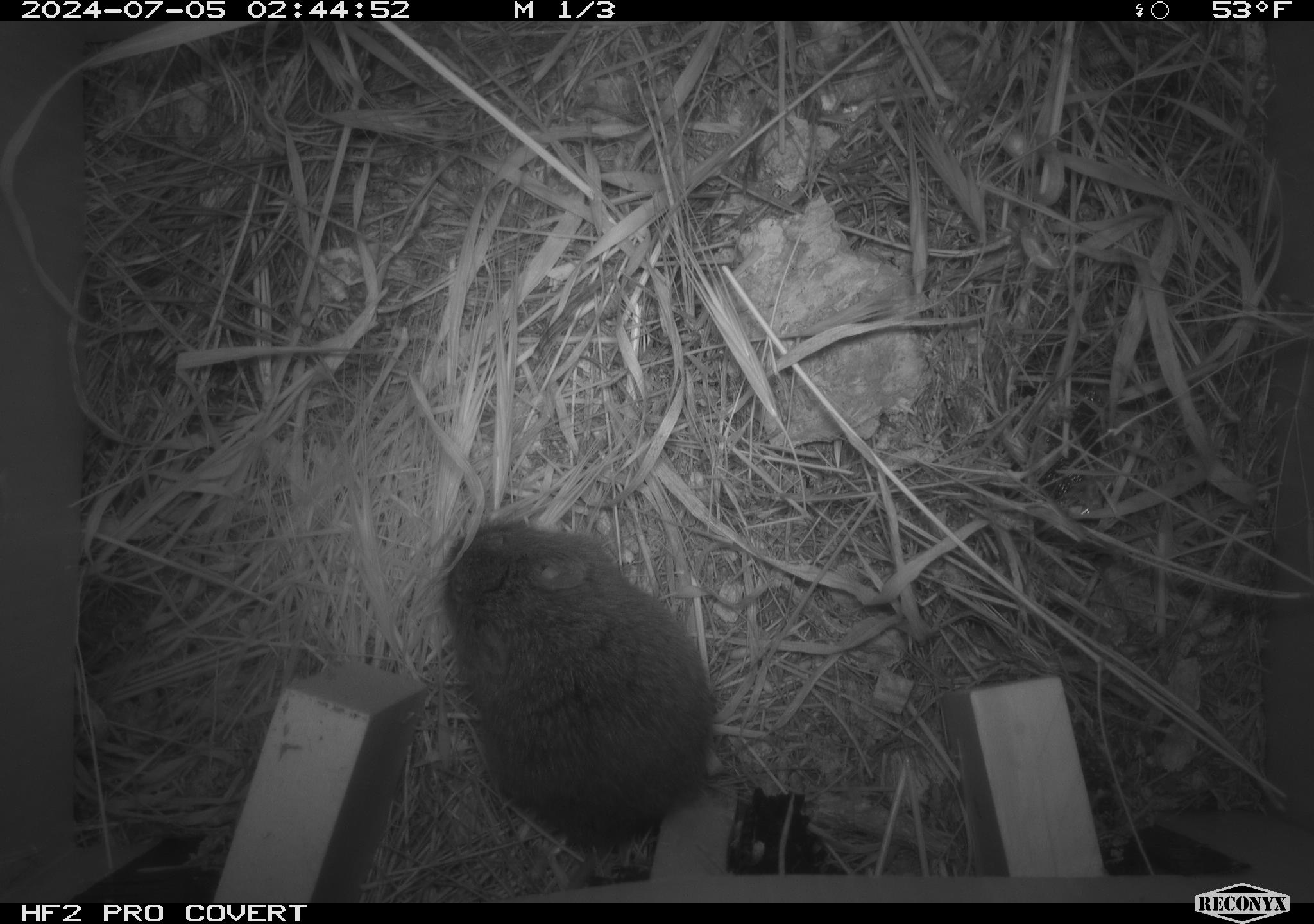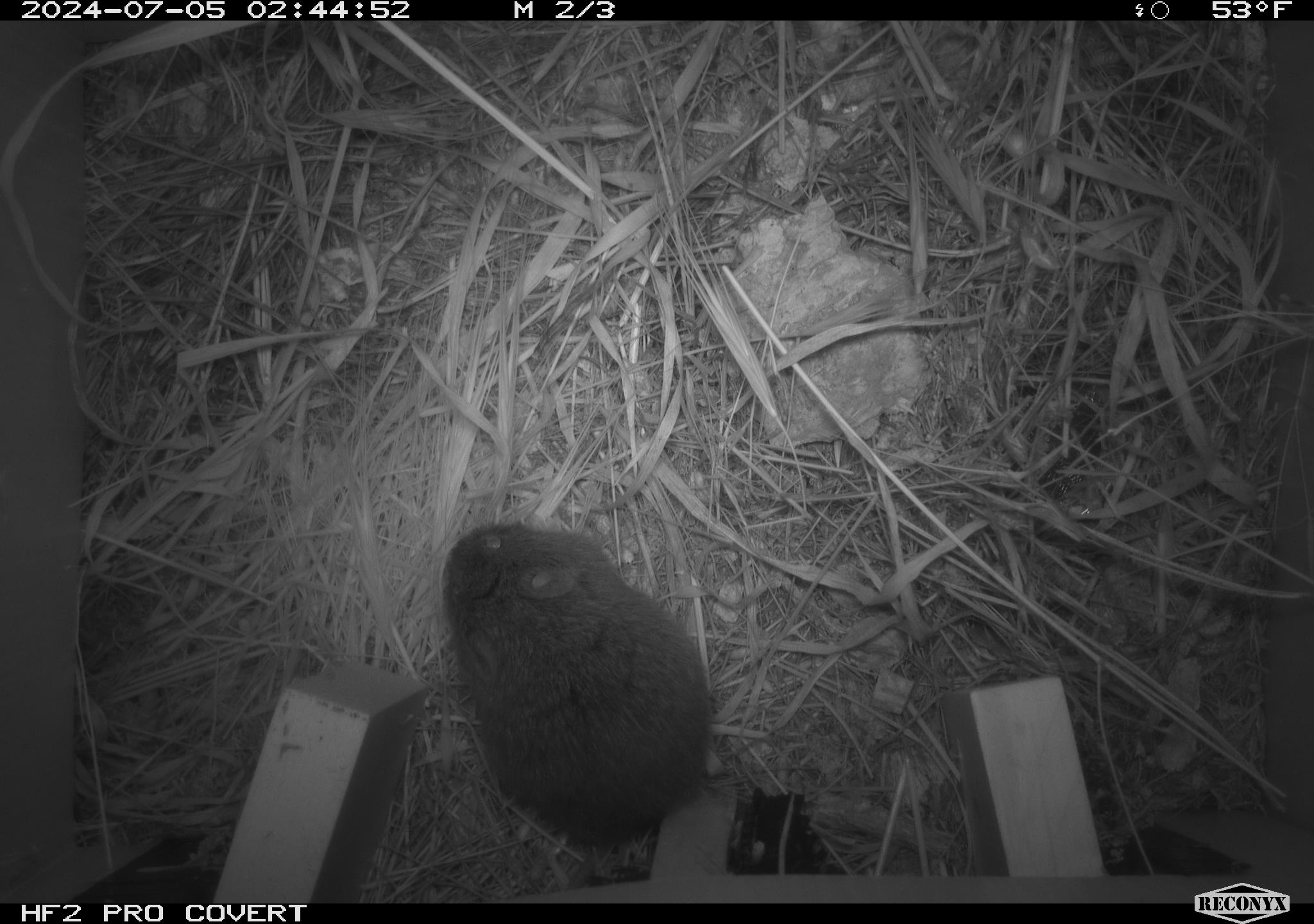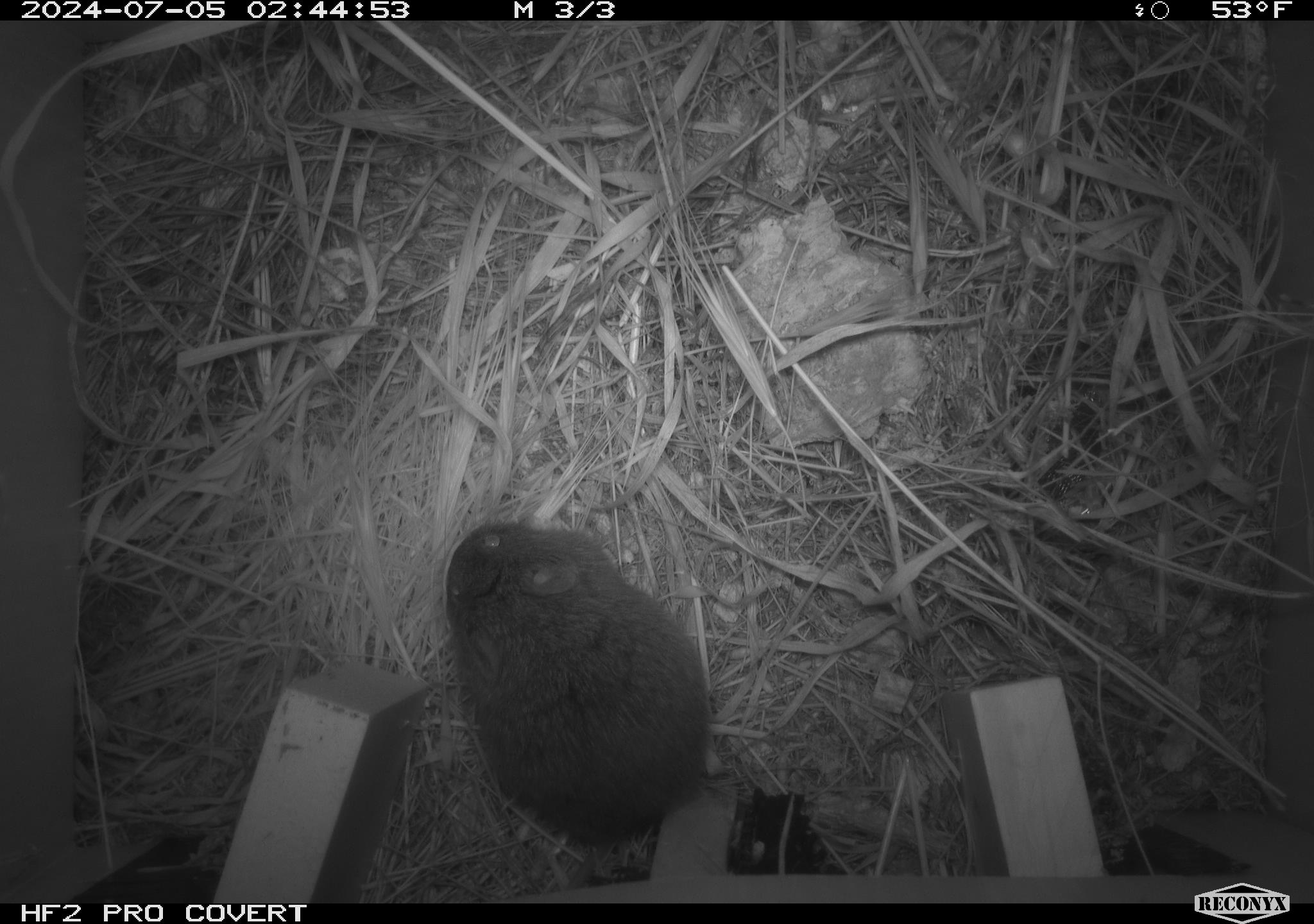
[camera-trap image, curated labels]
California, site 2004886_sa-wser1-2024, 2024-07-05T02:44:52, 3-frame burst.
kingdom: Animalia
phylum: Chordata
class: Mammalia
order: Rodentia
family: Cricetidae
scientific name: Arvicolinae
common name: voles, lemmings, and muskrats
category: arvicolinae subfamily